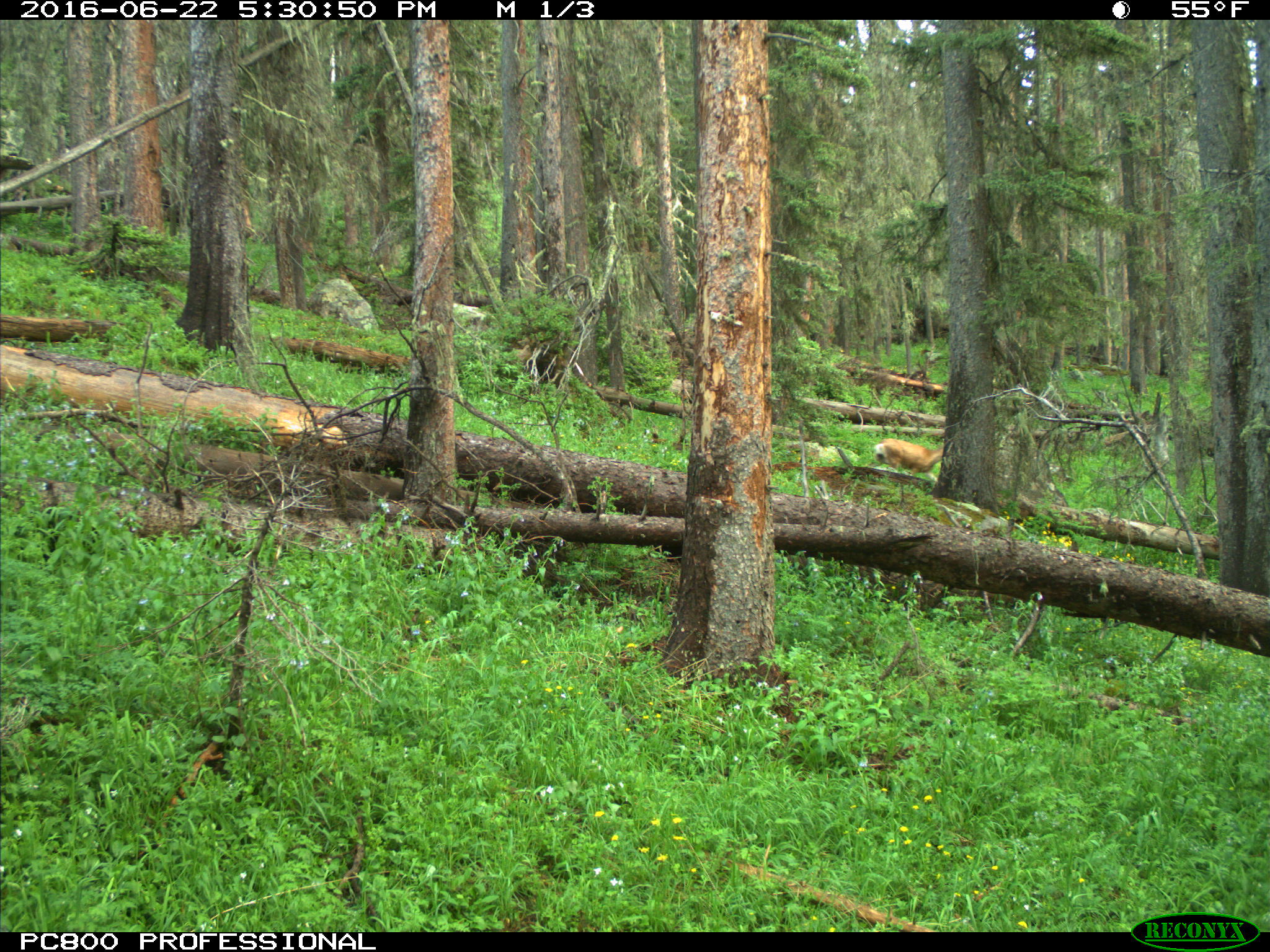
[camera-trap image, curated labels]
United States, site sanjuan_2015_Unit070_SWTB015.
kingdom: Animalia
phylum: Chordata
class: Mammalia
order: Artiodactyla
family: Cervidae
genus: Odocoileus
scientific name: Odocoileus hemionus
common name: mule deer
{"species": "Odocoileus hemionus (mule deer)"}